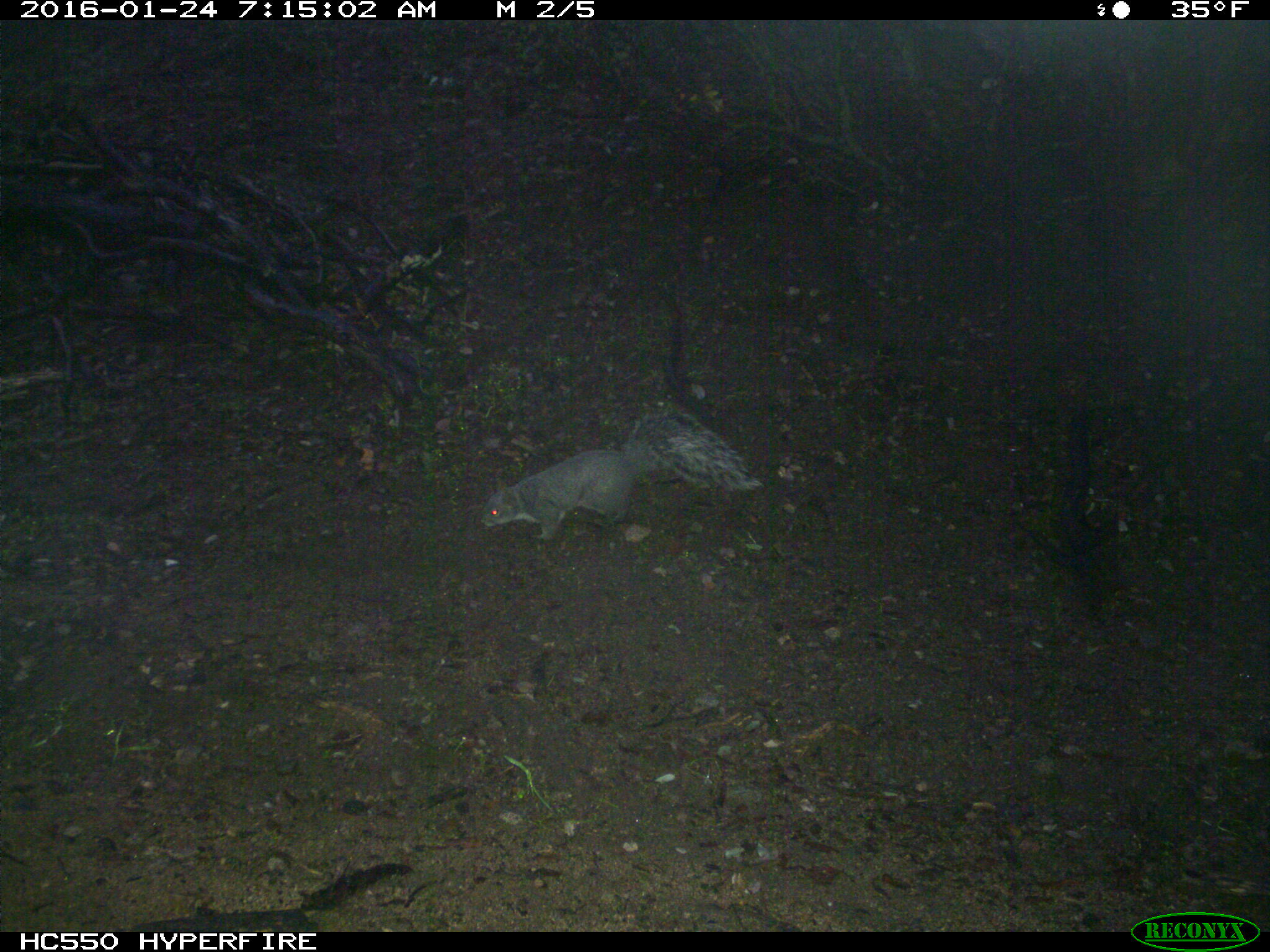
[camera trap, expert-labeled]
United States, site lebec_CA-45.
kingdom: Animalia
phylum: Chordata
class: Mammalia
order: Rodentia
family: Sciuridae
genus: Sciurus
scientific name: Sciurus carolinensis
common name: eastern gray squirrel